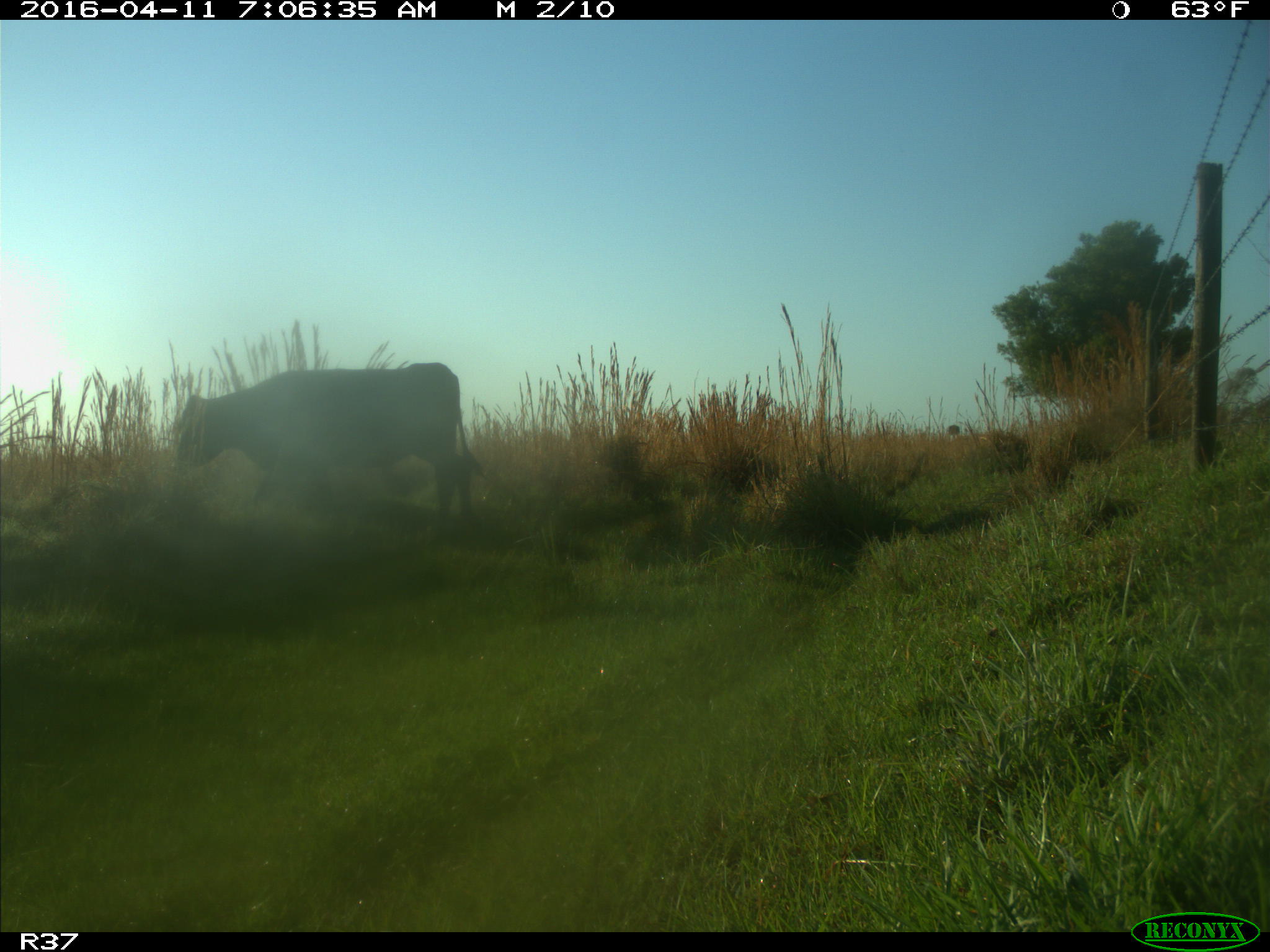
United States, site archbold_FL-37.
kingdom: Animalia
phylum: Chordata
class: Mammalia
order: Artiodactyla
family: Bovidae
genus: Bos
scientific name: Bos taurus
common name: domestic cow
Bos taurus (domestic cow).